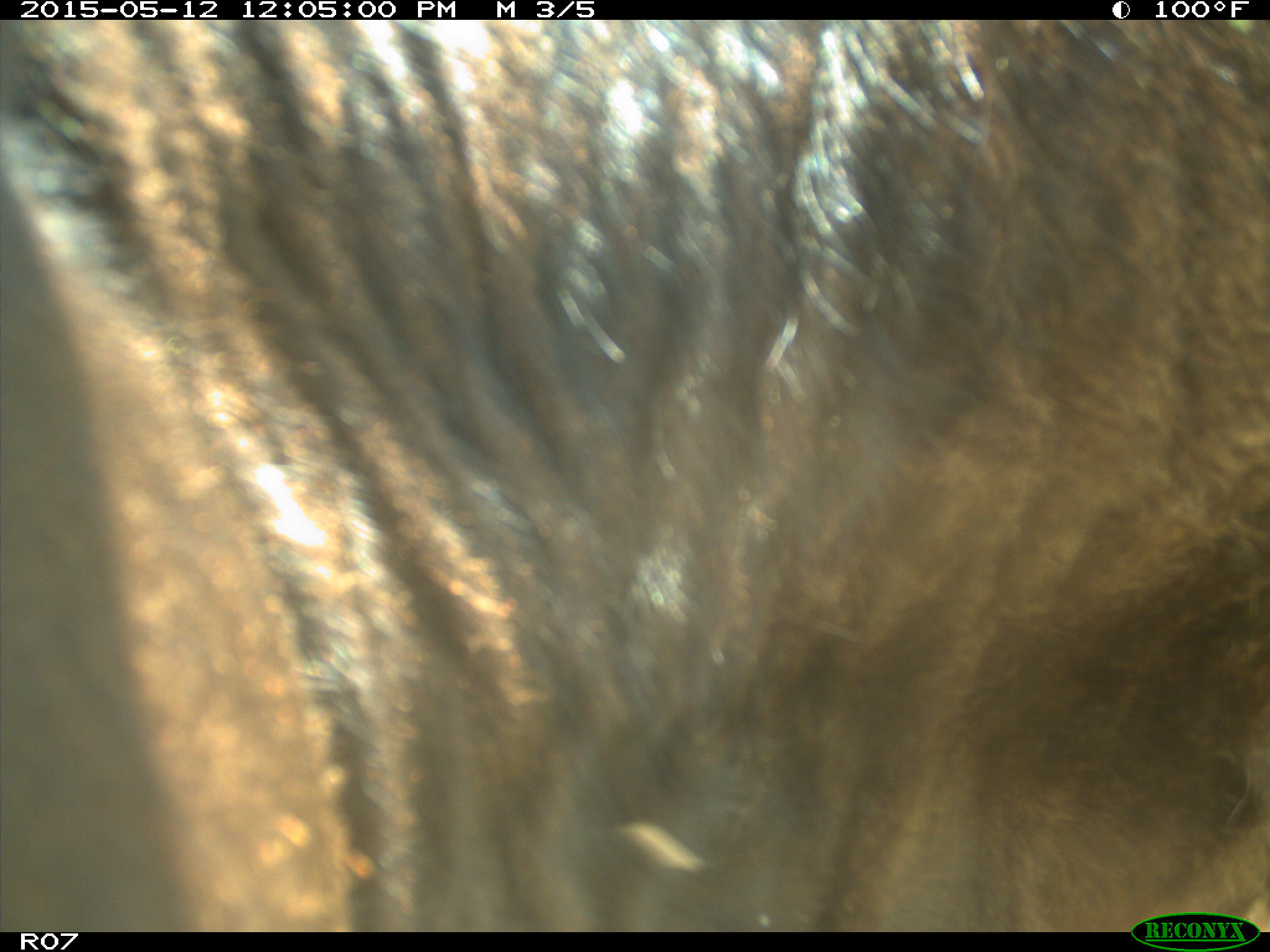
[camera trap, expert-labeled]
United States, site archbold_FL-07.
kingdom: Animalia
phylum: Chordata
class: Mammalia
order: Artiodactyla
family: Bovidae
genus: Bos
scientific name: Bos taurus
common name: domestic cow